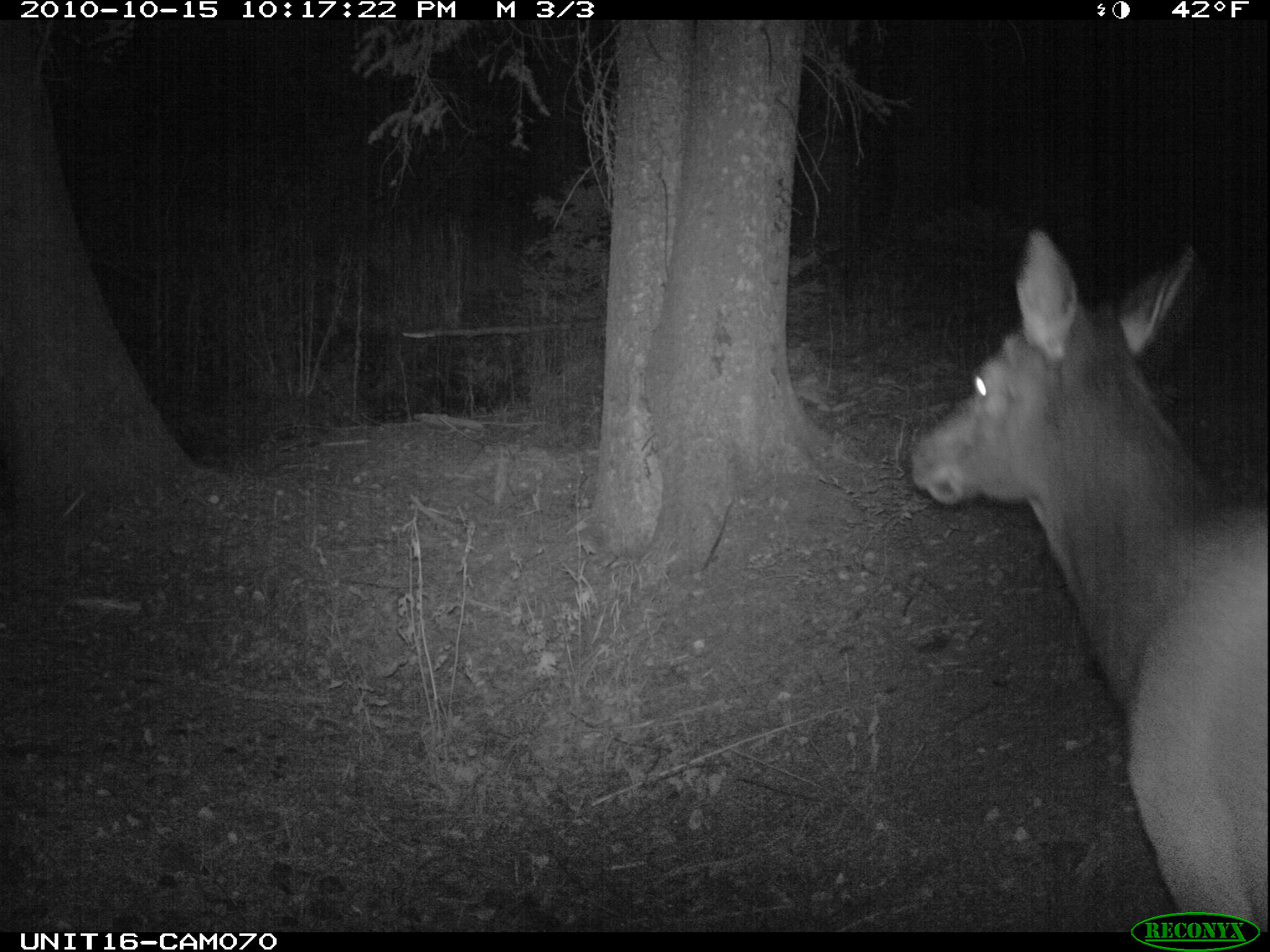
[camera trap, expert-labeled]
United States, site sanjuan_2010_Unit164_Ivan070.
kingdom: Animalia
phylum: Chordata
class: Mammalia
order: Artiodactyla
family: Cervidae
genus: Cervus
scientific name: Cervus elaphus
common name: red deer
Cervus elaphus (red deer).